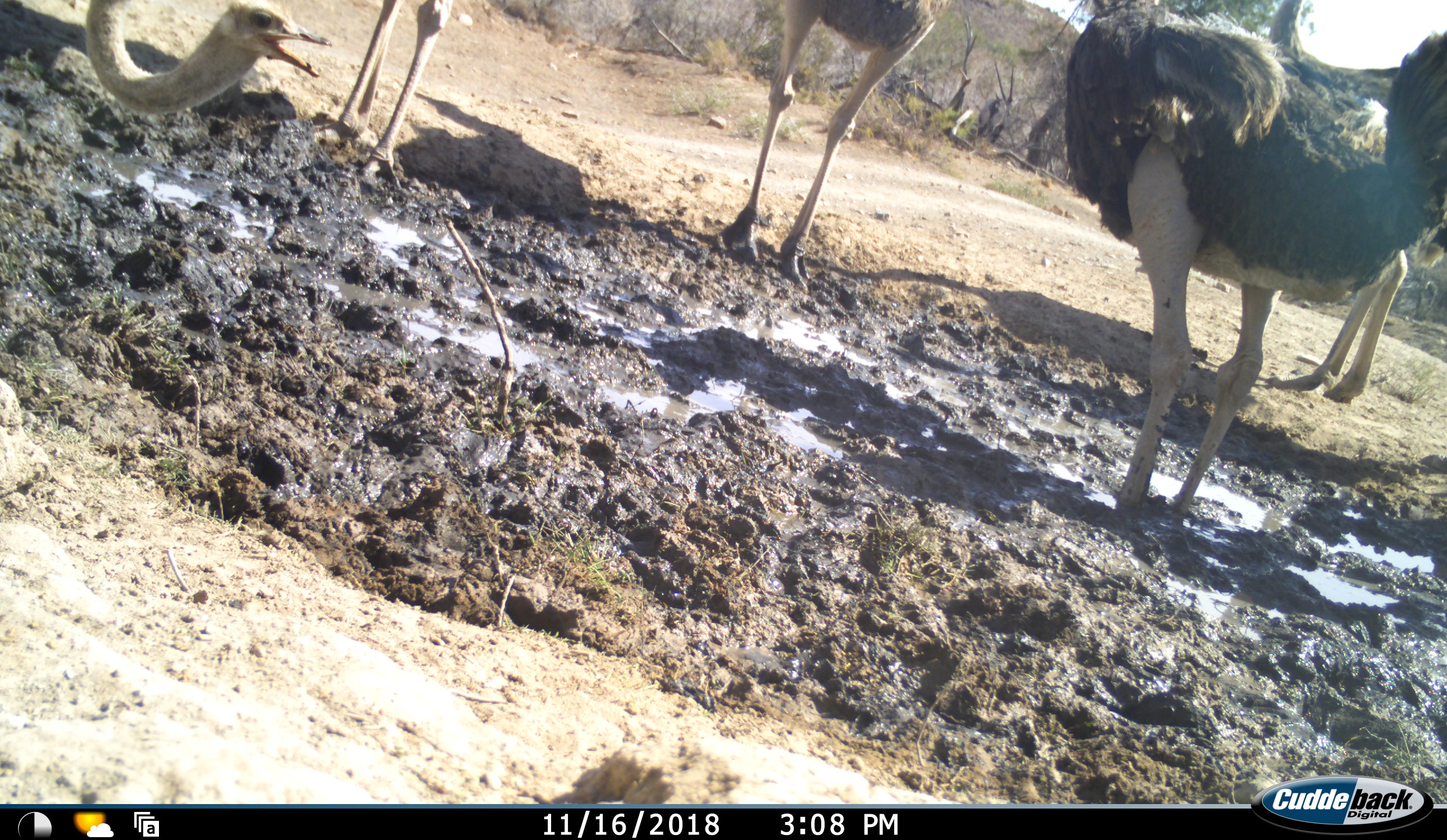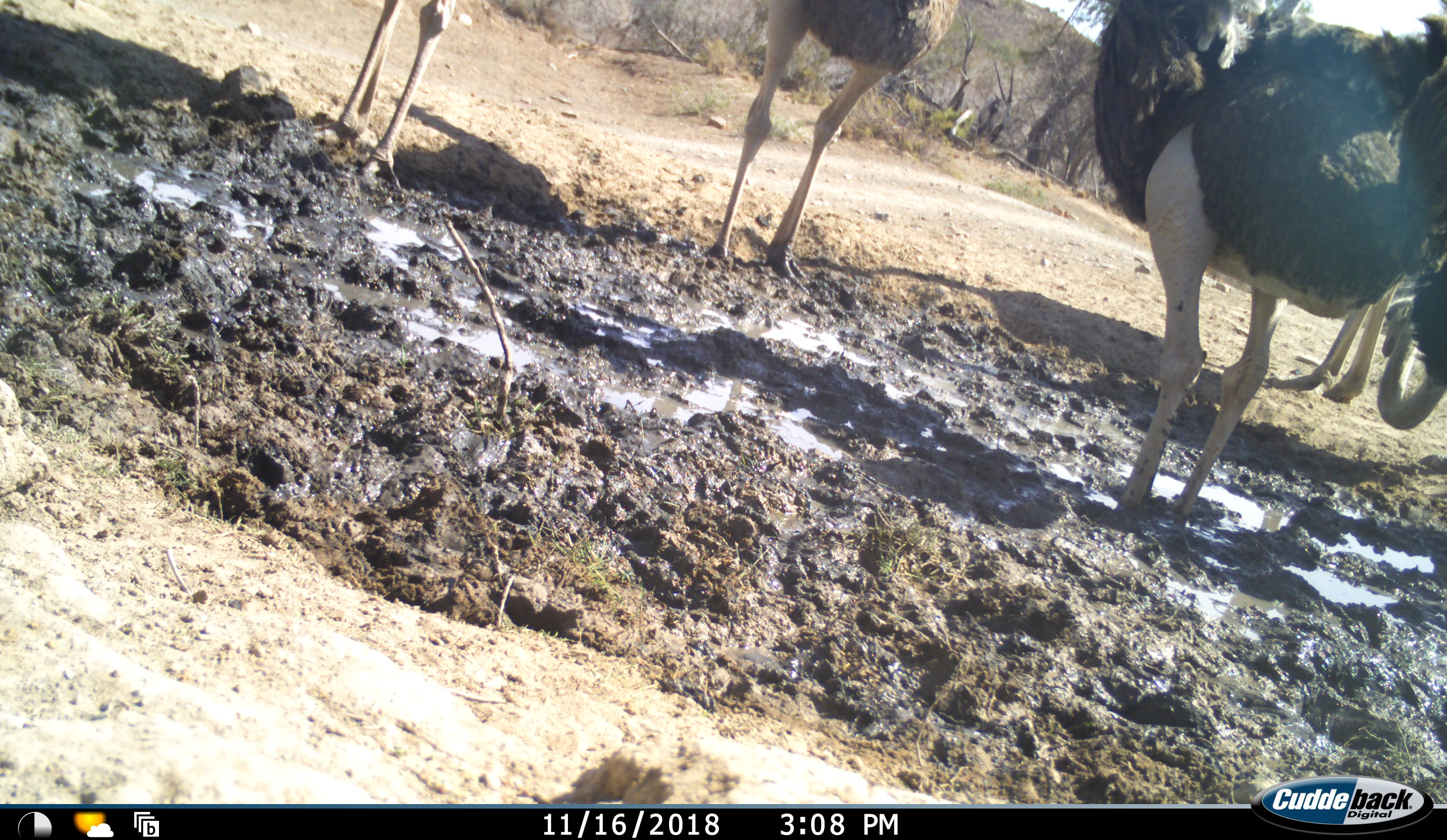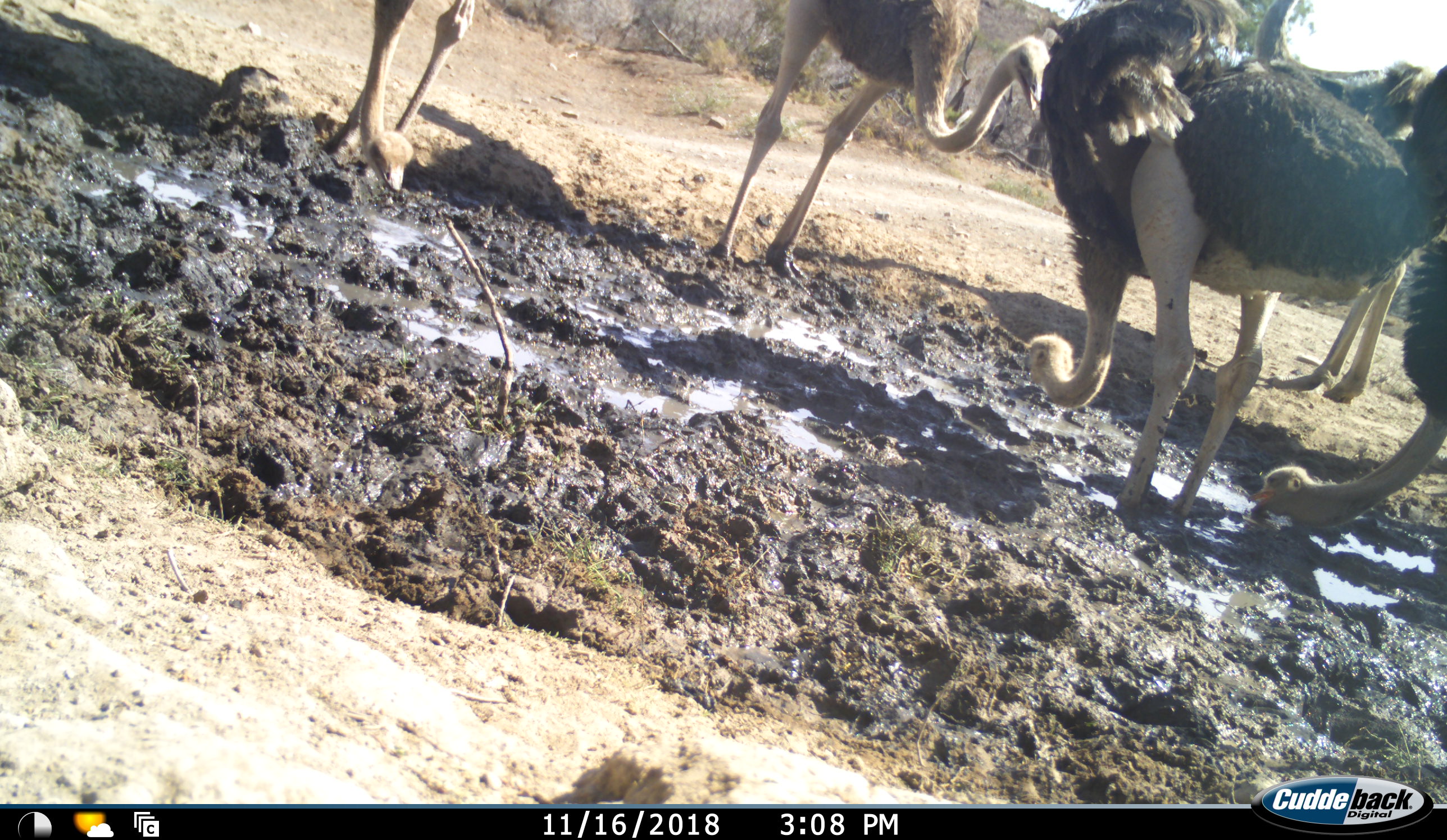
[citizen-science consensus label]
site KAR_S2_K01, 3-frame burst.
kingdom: Animalia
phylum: Chordata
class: Aves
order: Struthioniformes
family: Struthionidae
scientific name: Struthionidae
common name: ostrich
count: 6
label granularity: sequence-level